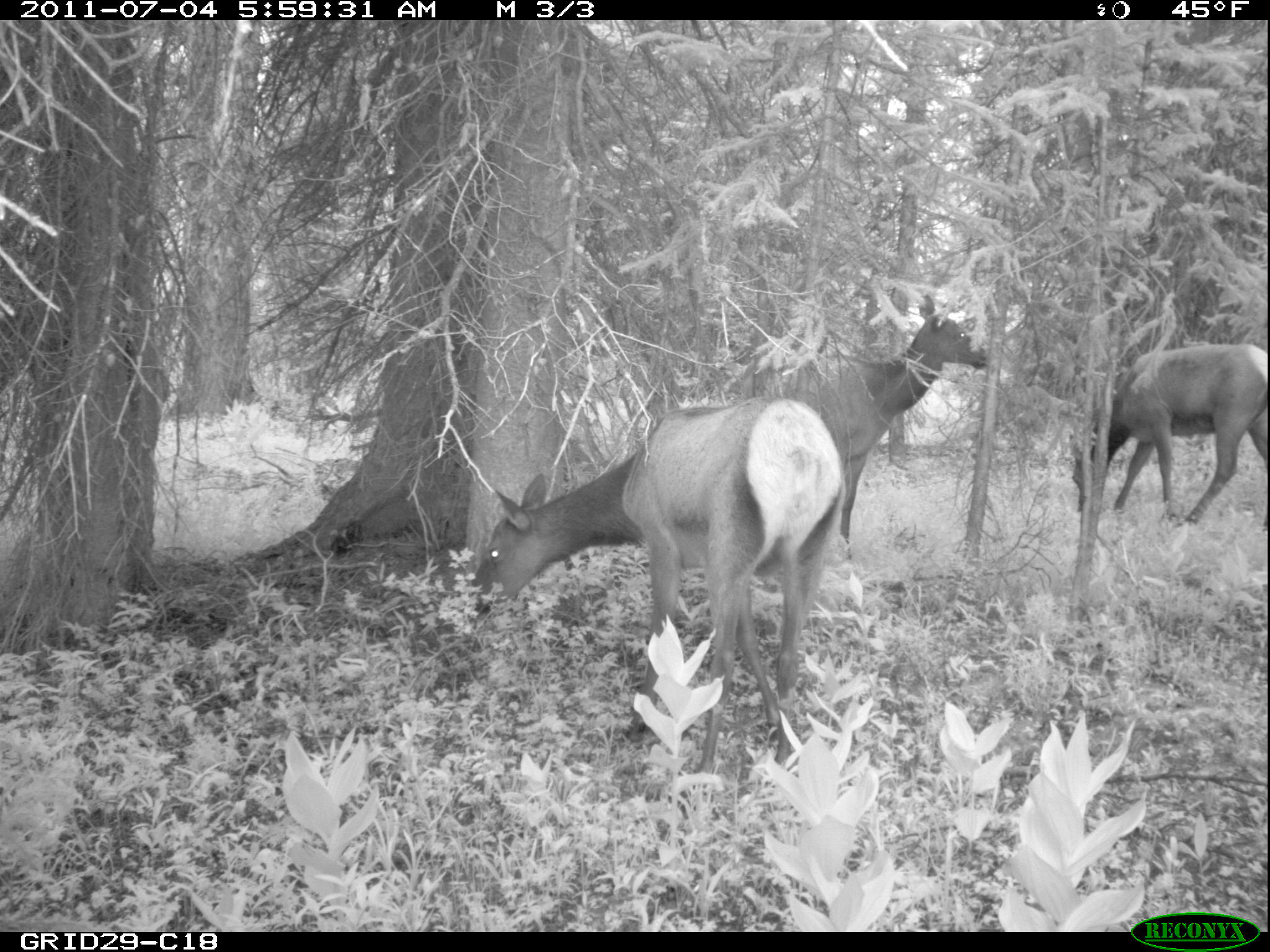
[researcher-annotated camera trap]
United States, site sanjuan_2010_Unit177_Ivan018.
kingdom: Animalia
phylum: Chordata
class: Mammalia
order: Artiodactyla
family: Cervidae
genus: Cervus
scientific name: Cervus elaphus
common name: red deer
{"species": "Cervus elaphus (red deer)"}